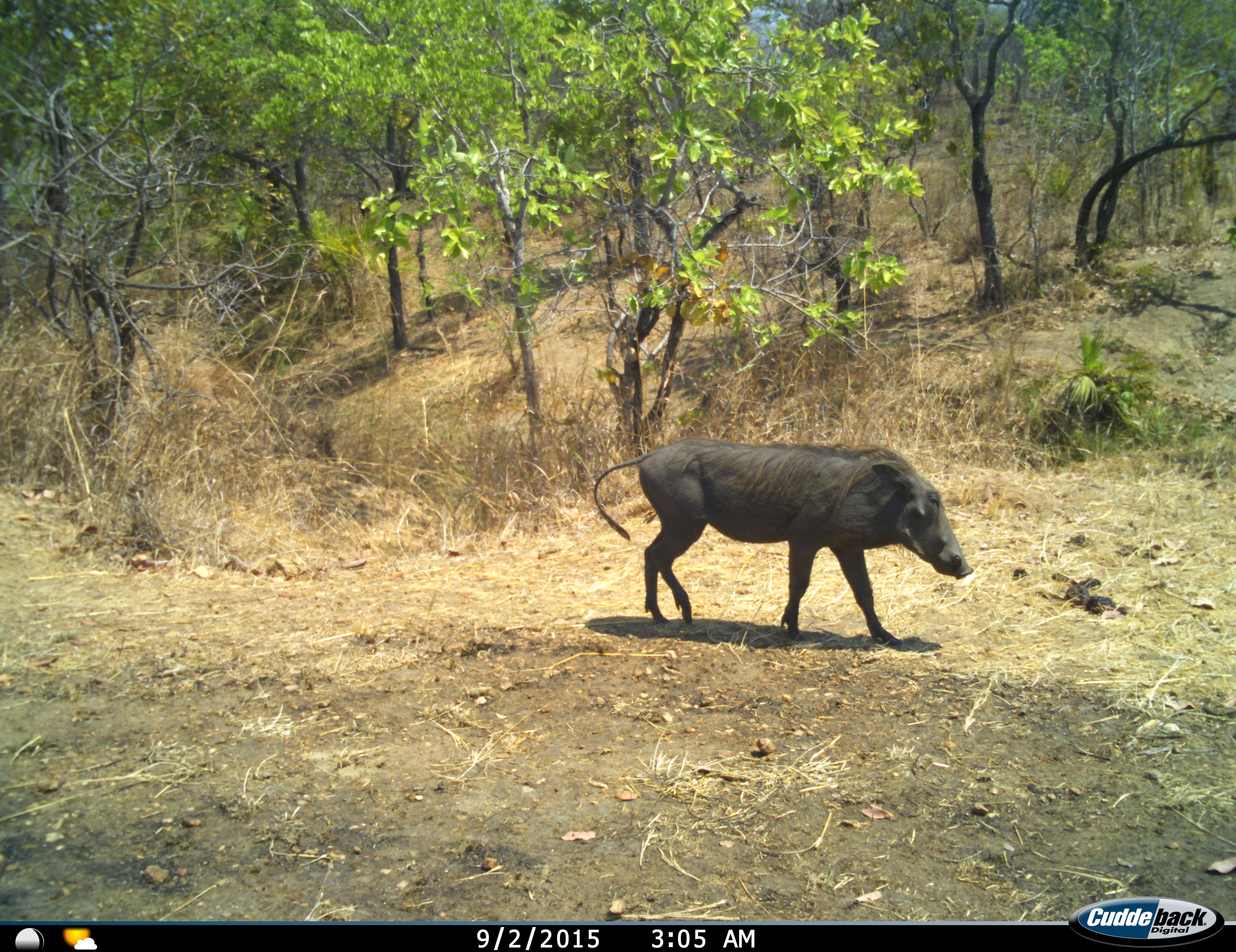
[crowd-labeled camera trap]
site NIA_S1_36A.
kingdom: Animalia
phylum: Chordata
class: Mammalia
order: Artiodactyla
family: Suidae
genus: Phacochoerus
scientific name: Phacochoerus africanus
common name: warthog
Warthog (Phacochoerus africanus), count 1. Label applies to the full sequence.